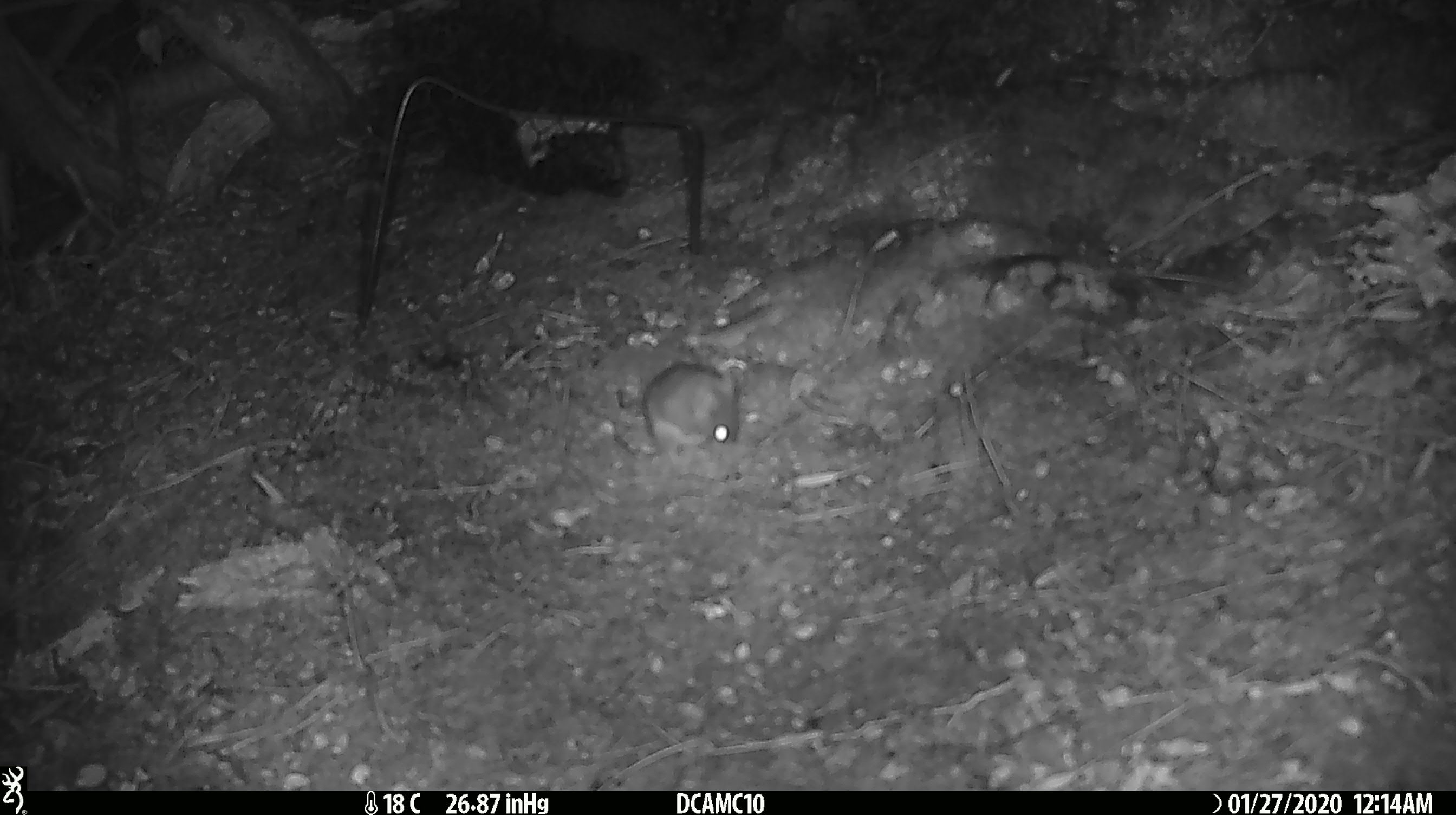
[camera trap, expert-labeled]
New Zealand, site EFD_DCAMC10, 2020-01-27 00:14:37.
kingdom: Animalia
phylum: Chordata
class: Mammalia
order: Rodentia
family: Muridae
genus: Mus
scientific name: Mus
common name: mouse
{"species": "mouse (Mus)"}